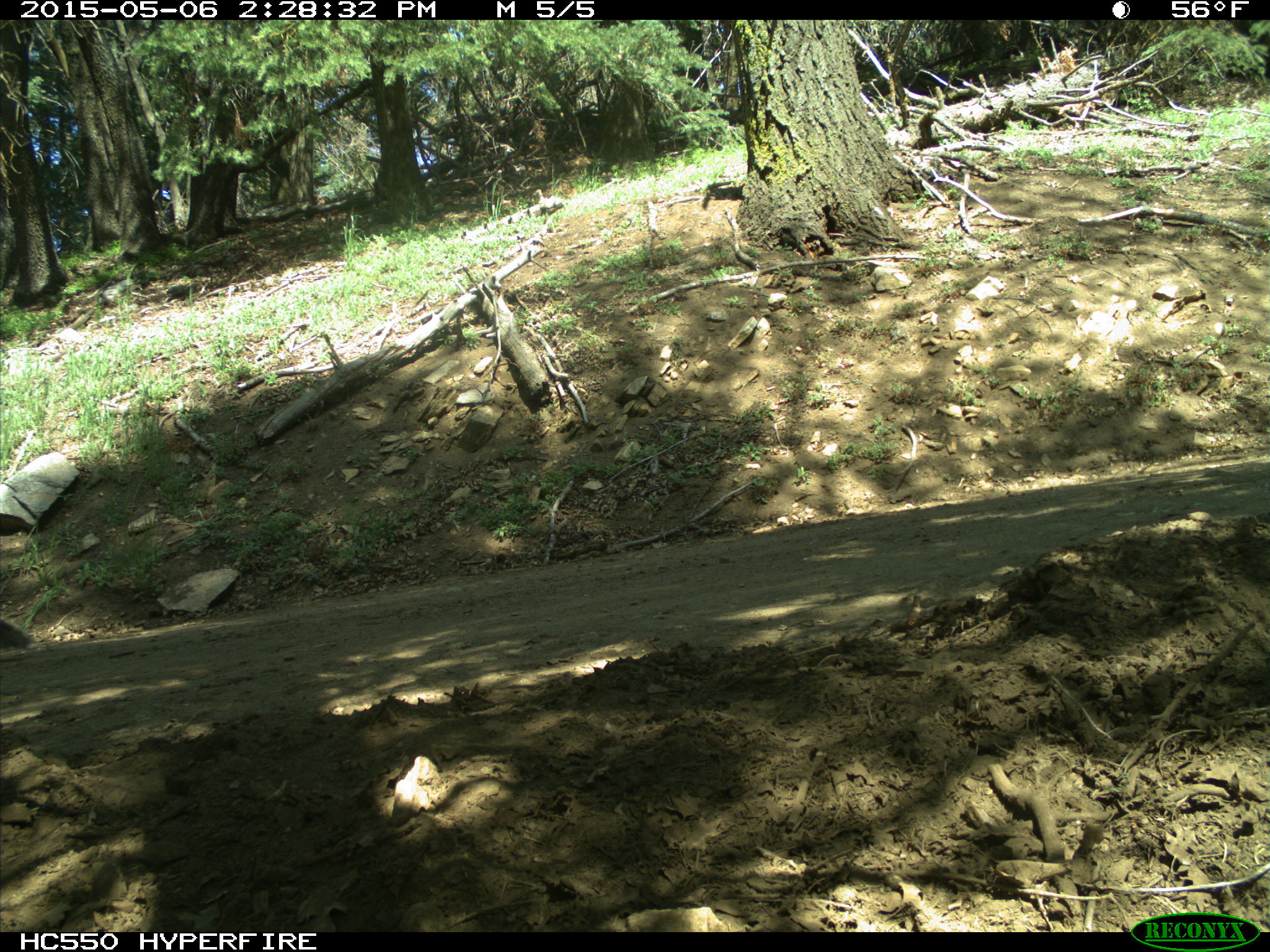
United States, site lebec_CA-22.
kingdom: Animalia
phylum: Chordata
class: Mammalia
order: Rodentia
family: Sciuridae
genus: Sciurus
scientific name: Sciurus carolinensis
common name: eastern gray squirrel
Sciurus carolinensis (eastern gray squirrel).